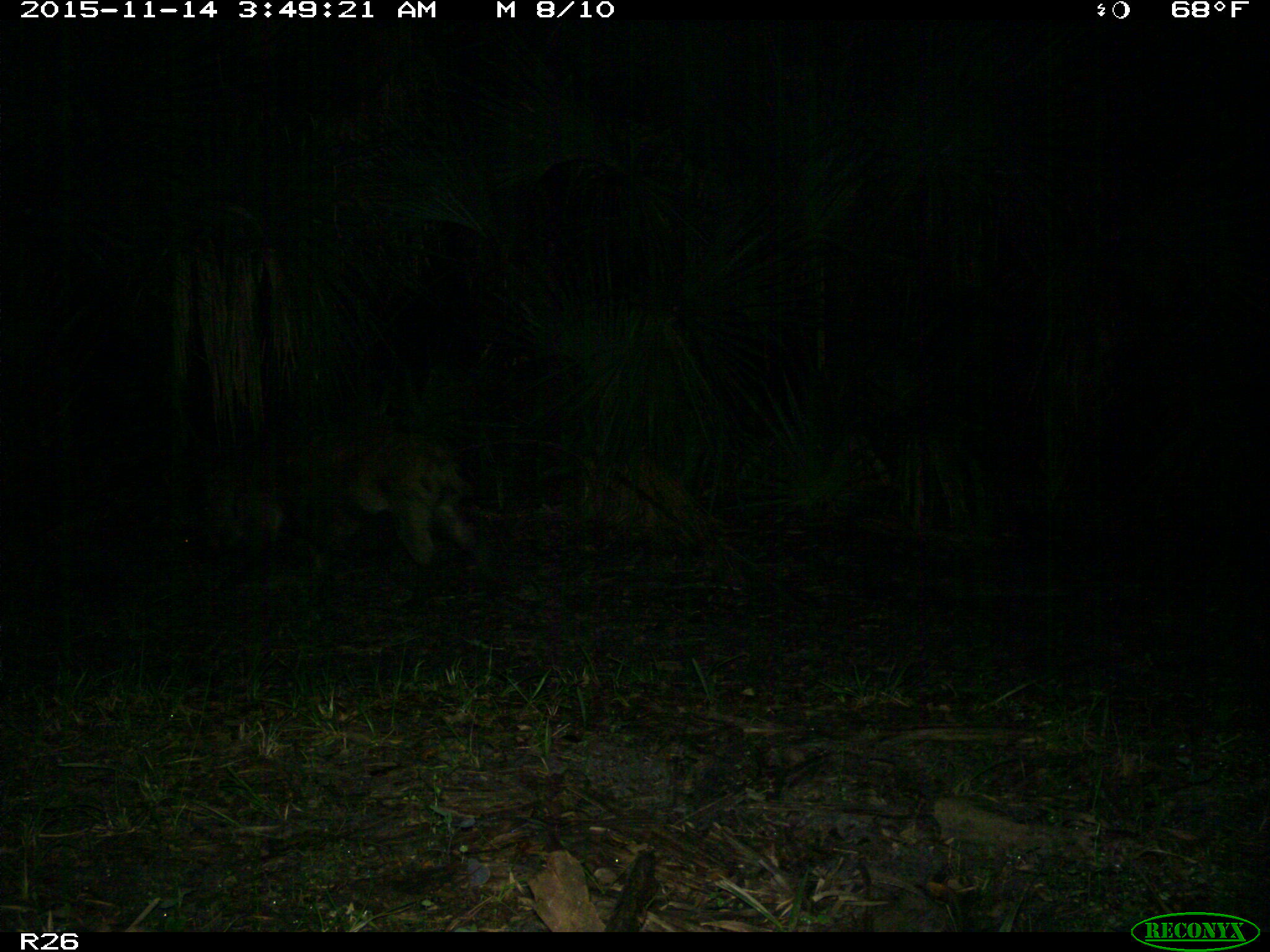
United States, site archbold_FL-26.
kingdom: Animalia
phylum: Chordata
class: Mammalia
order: Artiodactyla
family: Suidae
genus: Sus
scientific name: Sus scrofa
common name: wild boar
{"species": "Sus scrofa (wild boar)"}